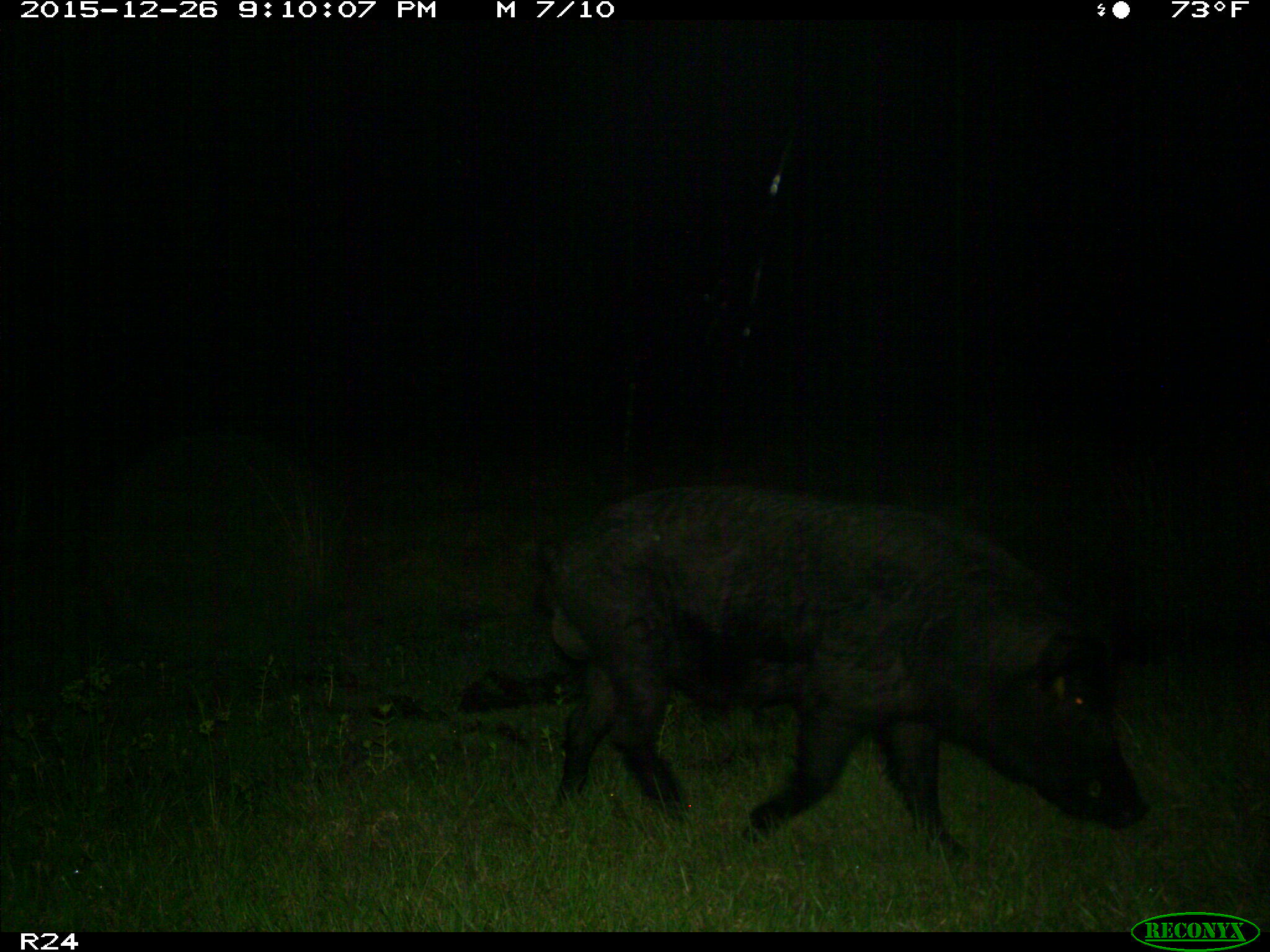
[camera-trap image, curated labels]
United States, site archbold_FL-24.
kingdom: Animalia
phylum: Chordata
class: Mammalia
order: Artiodactyla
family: Suidae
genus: Sus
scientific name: Sus scrofa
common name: wild boar